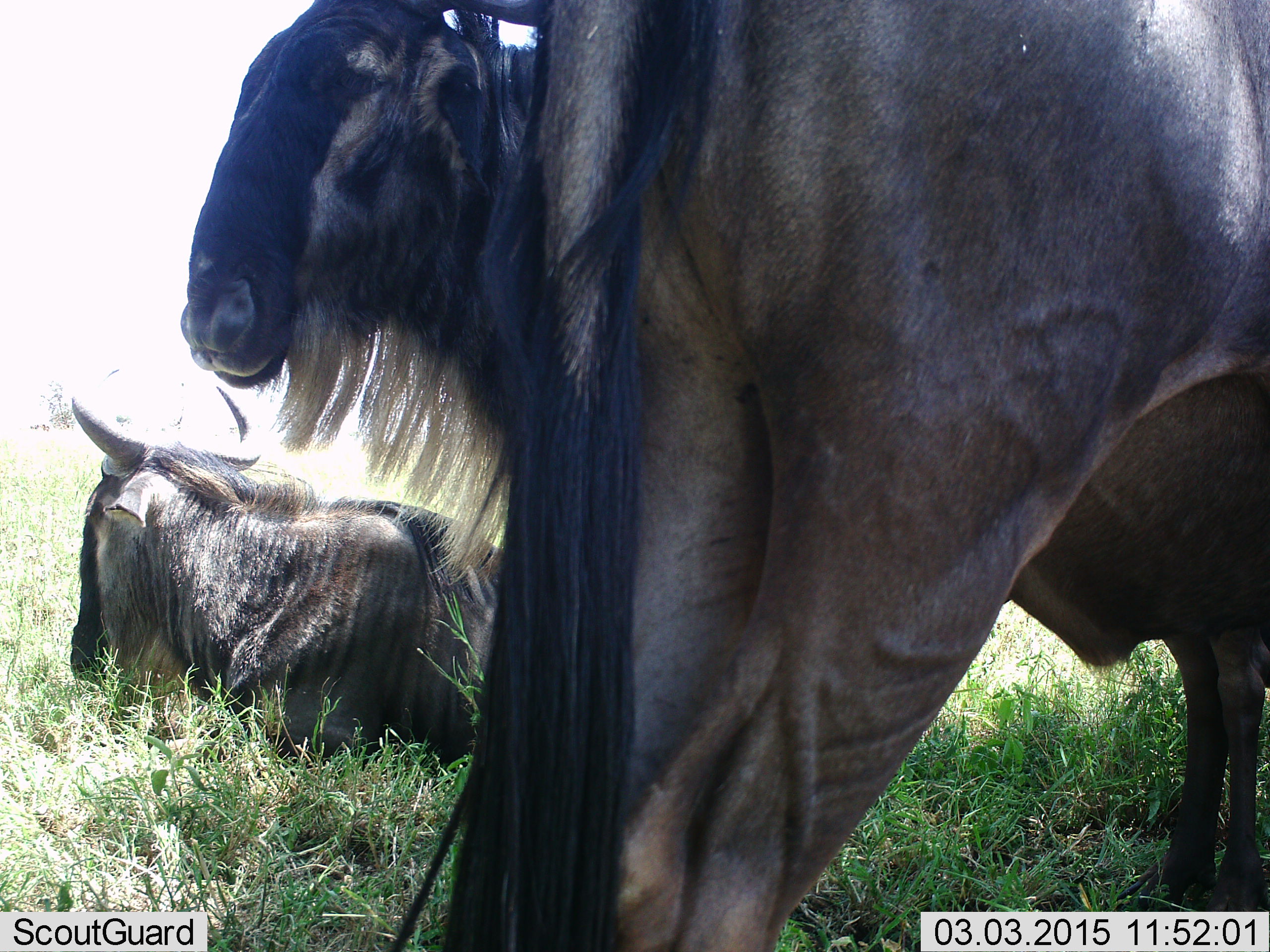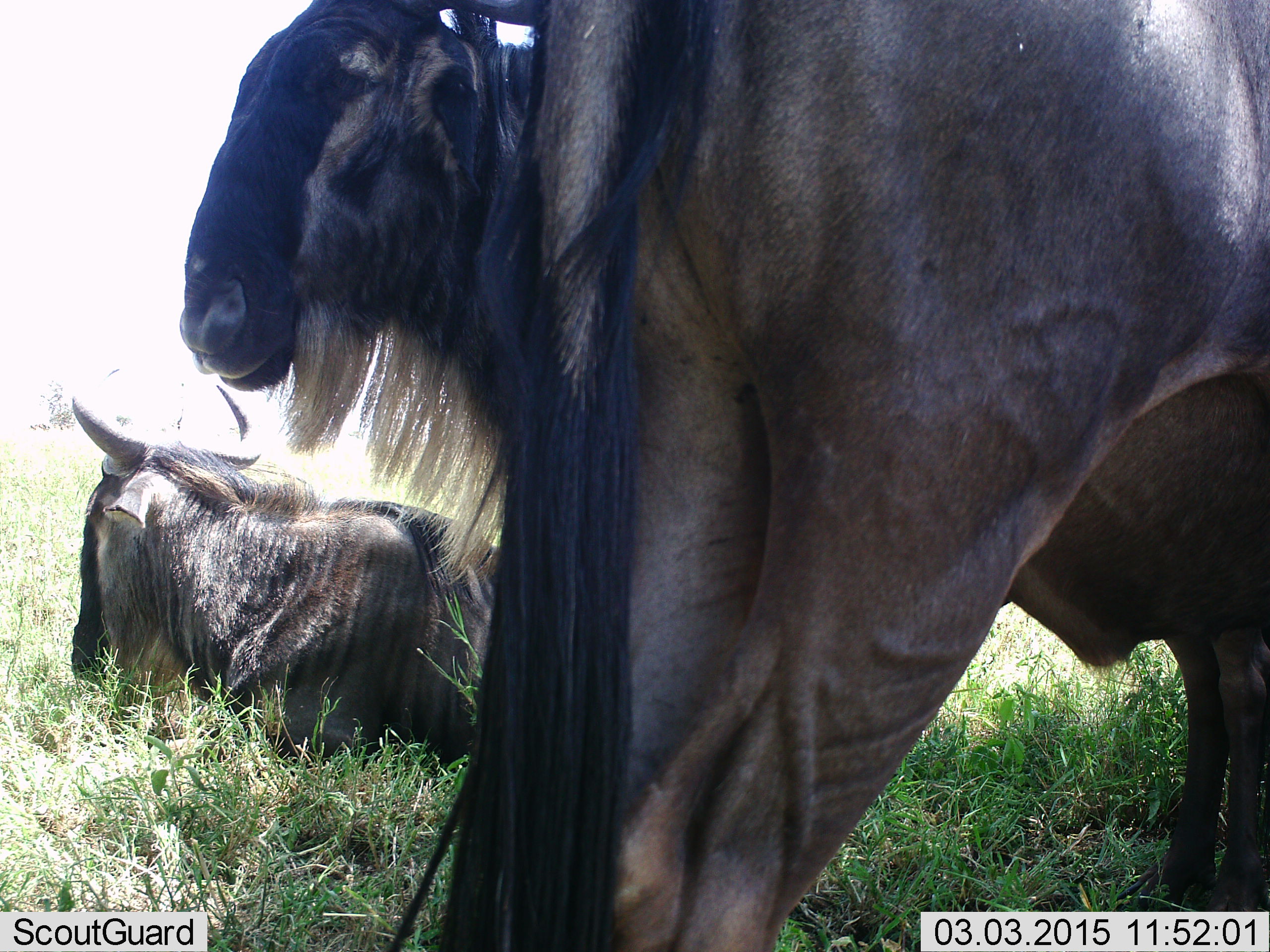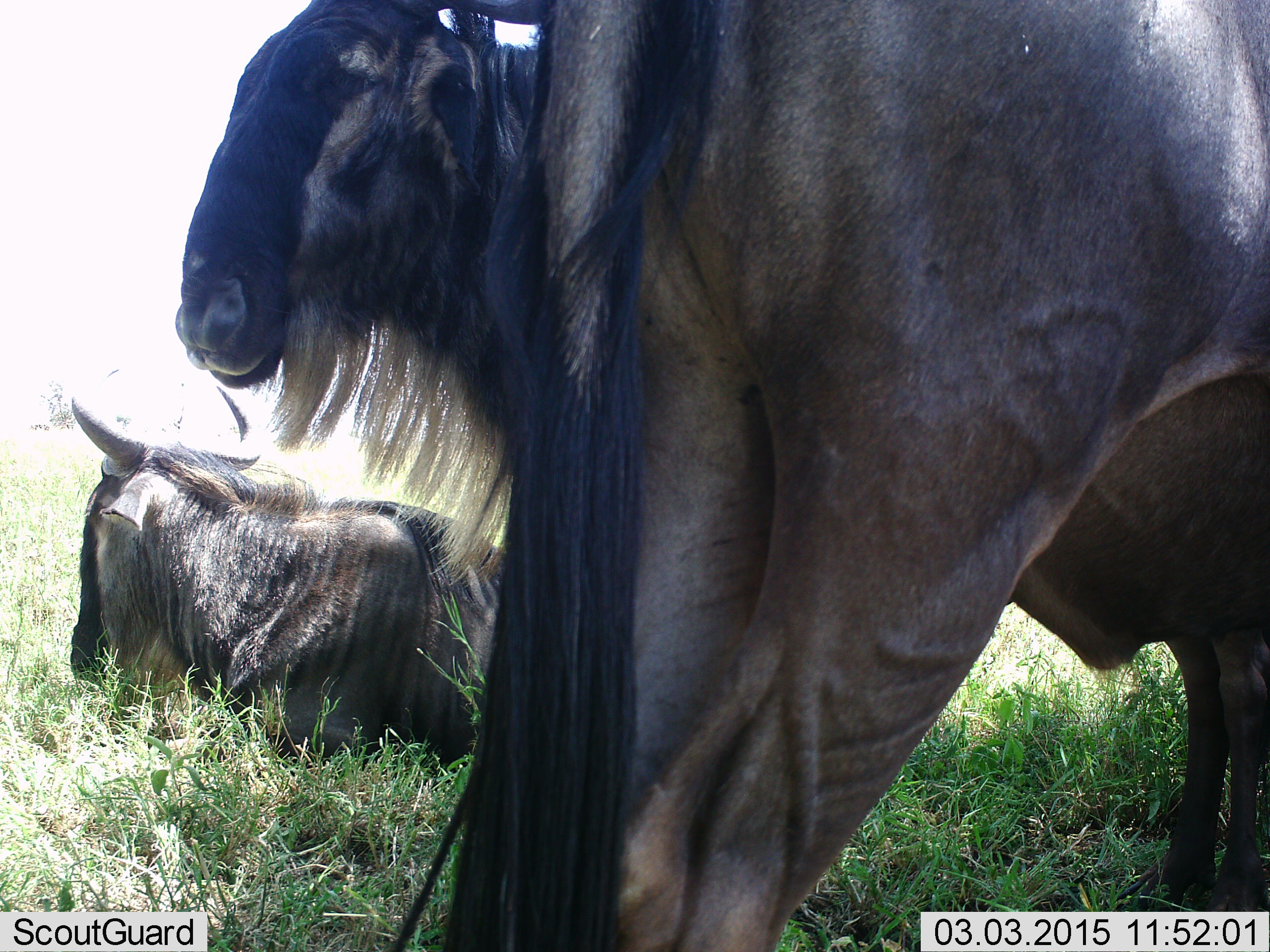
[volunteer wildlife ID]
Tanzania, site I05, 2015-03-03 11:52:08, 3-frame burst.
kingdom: Animalia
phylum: Chordata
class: Mammalia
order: Artiodactyla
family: Bovidae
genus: Connochaetes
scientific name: Connochaetes taurinus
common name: blue wildebeest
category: wildebeest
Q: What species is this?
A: Wildebeest (blue wildebeest) (Connochaetes taurinus).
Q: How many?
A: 3.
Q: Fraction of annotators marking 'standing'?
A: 67%.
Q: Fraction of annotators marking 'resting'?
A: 100%.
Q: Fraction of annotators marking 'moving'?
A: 0%.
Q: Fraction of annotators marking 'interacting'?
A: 0%.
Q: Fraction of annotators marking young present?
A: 0%.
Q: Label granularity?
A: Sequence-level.